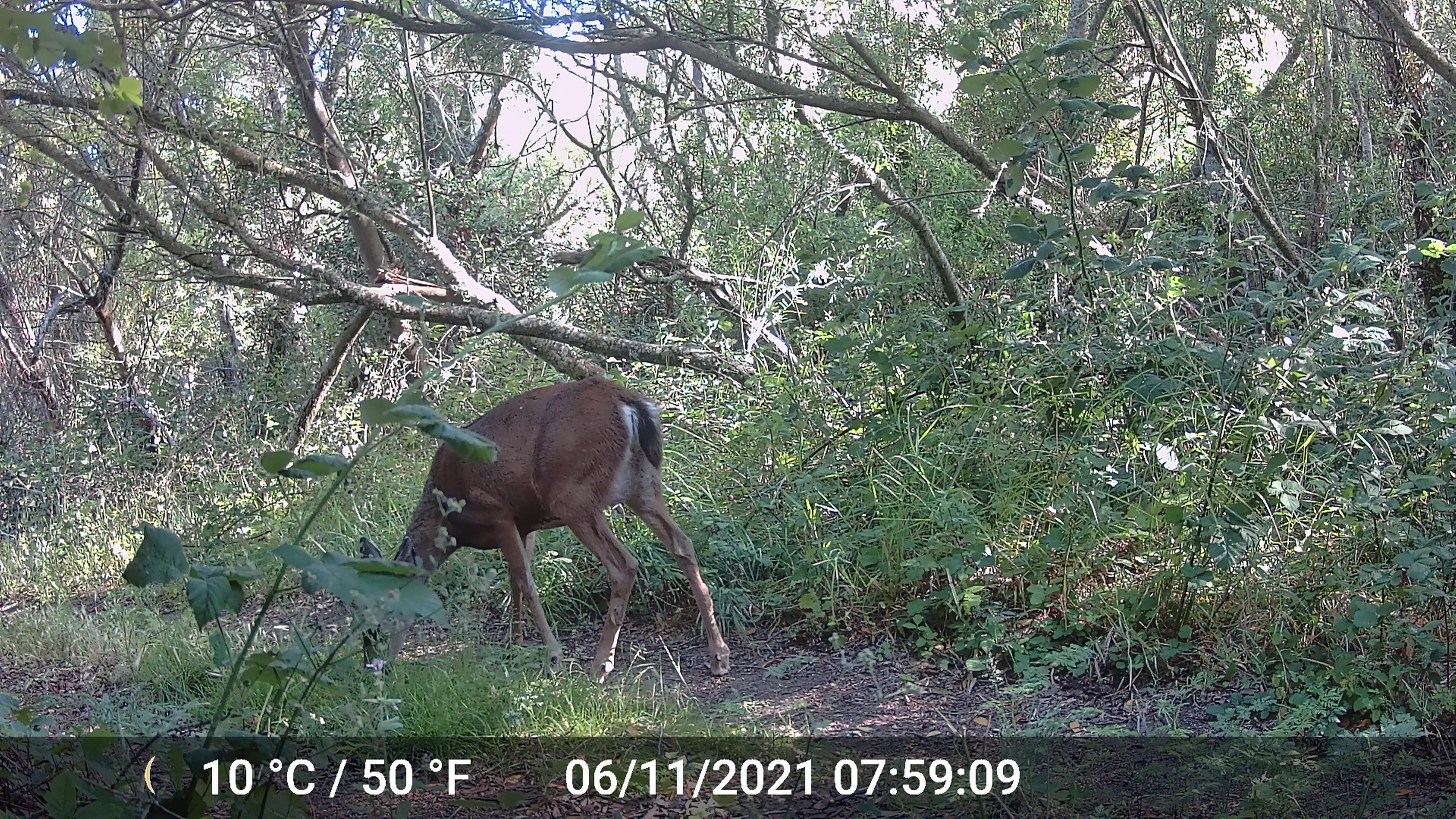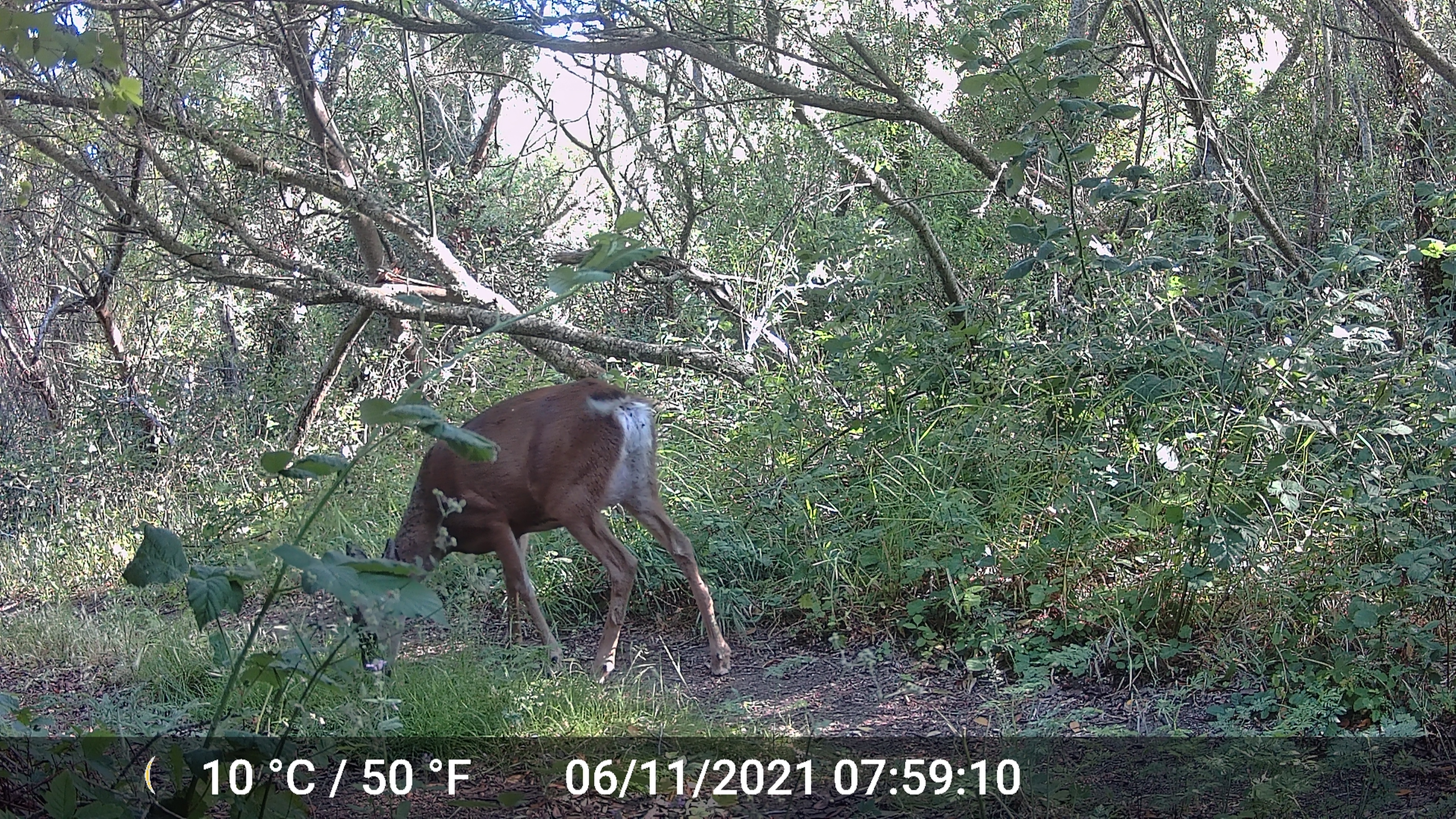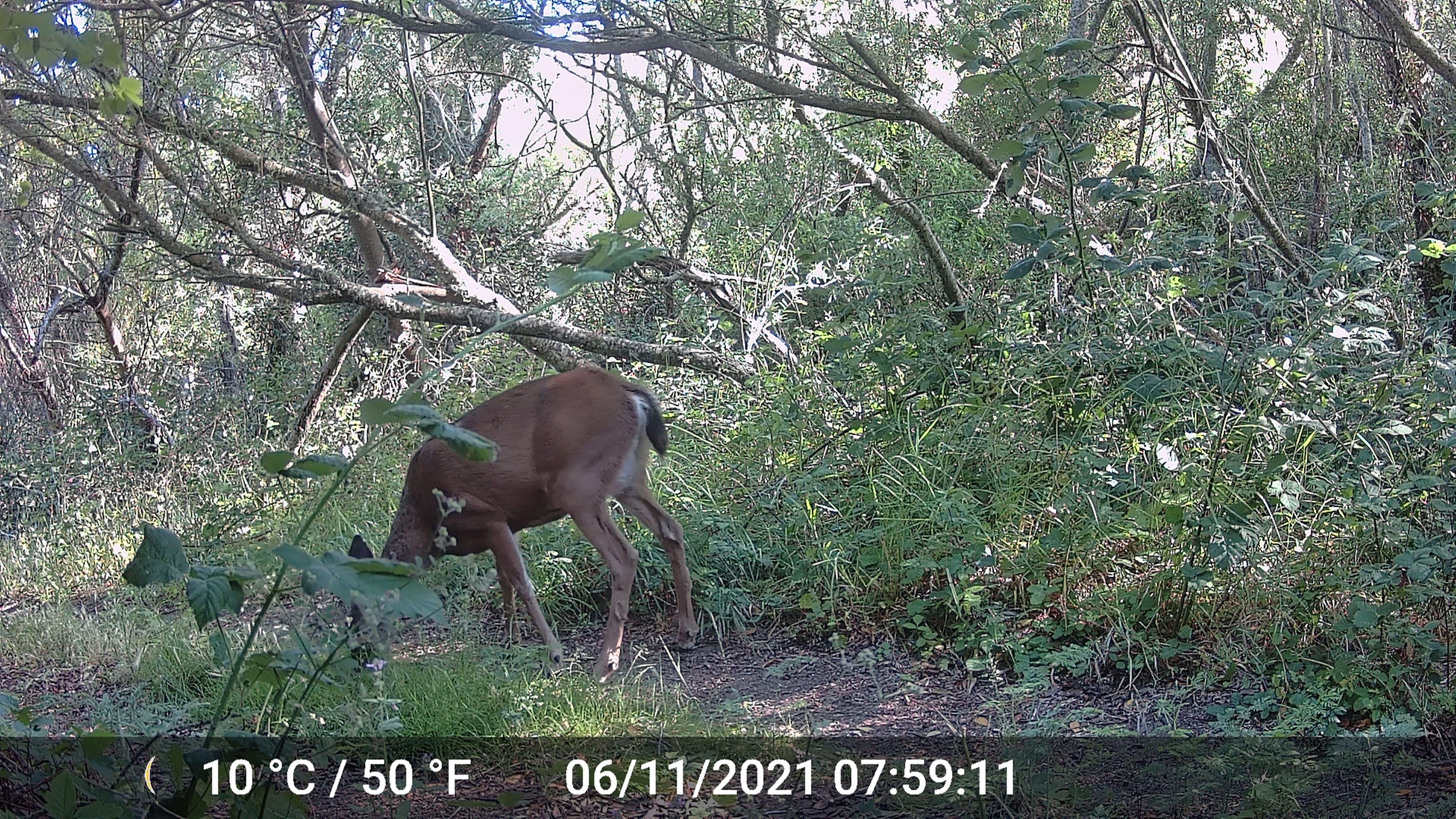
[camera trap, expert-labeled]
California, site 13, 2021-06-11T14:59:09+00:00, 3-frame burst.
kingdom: Animalia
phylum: Chordata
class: Mammalia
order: Artiodactyla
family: Cervidae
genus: Odocoileus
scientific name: Odocoileus hemionus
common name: mule deer